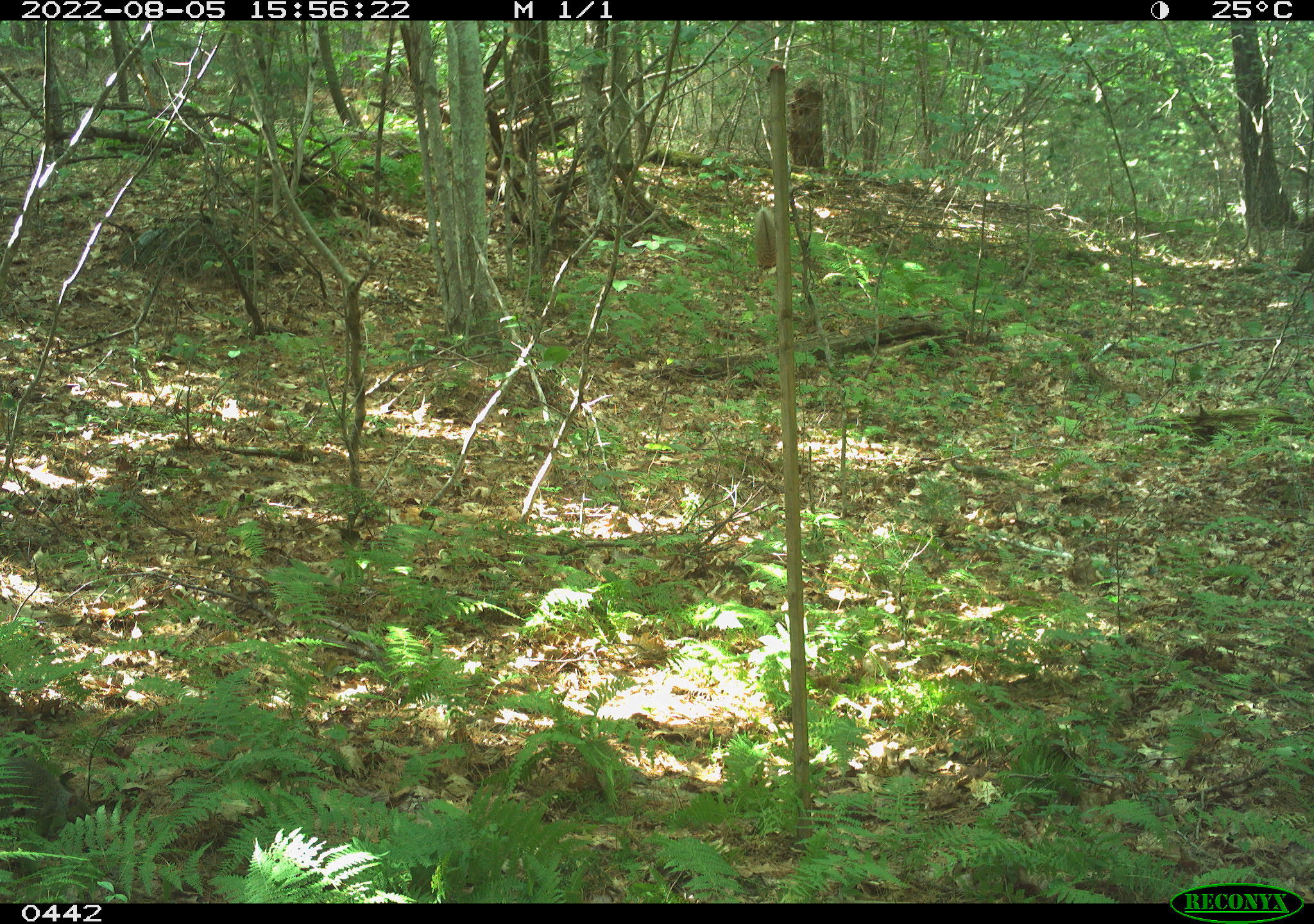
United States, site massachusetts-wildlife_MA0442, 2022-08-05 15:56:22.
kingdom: Animalia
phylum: Chordata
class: Mammalia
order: Rodentia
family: Sciuridae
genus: Sciurus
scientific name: Sciurus carolinensis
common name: gray squirrel